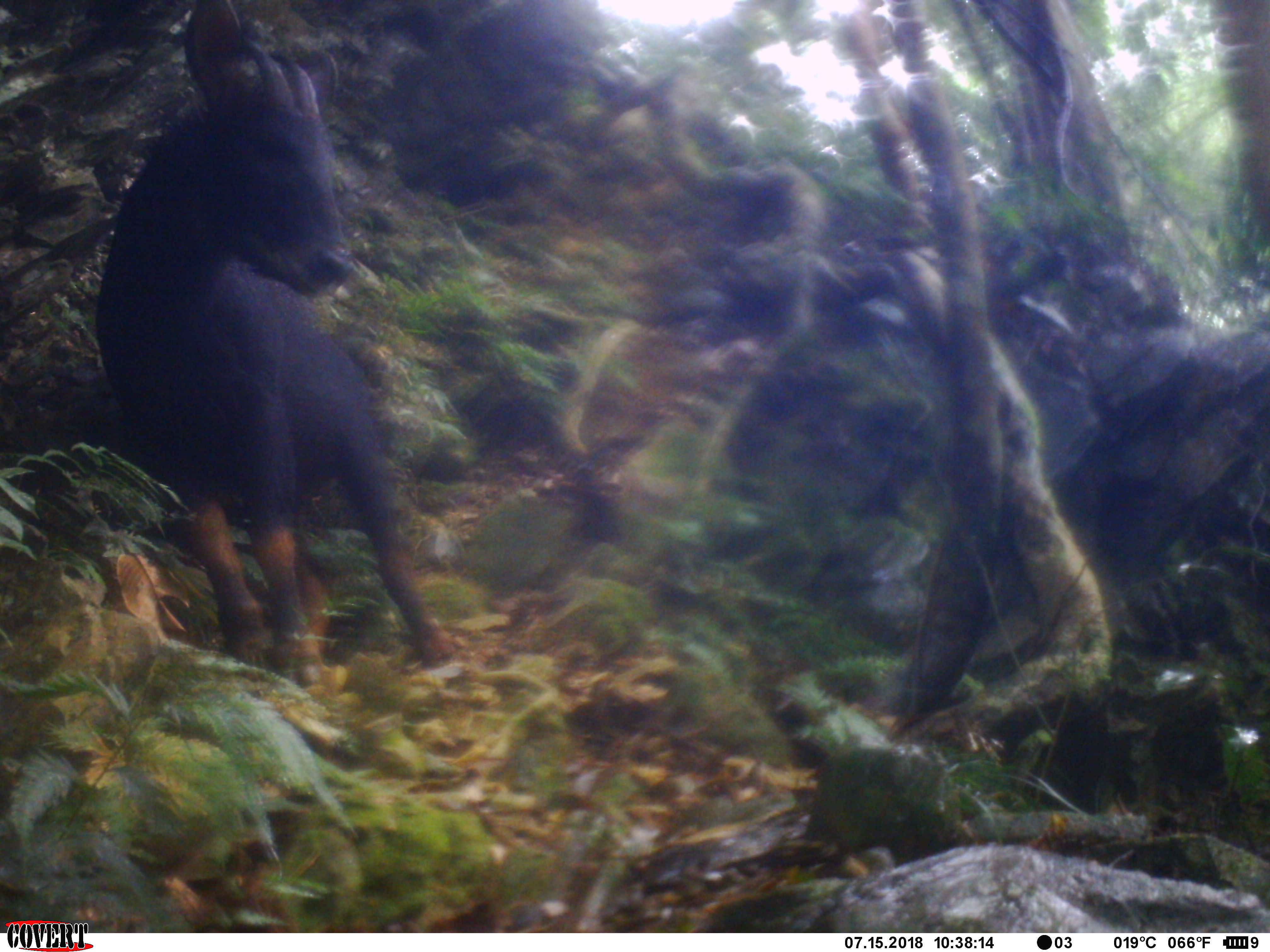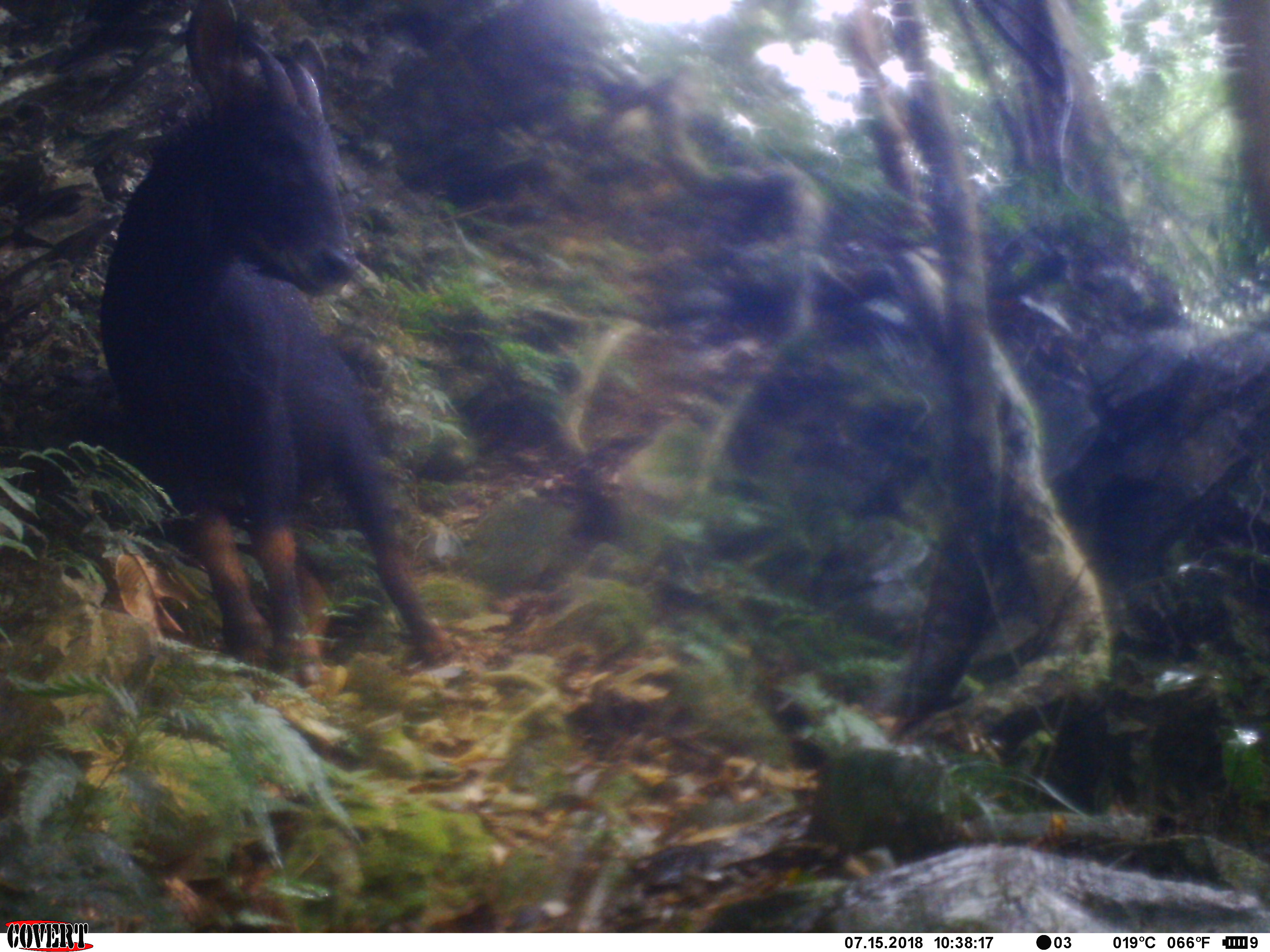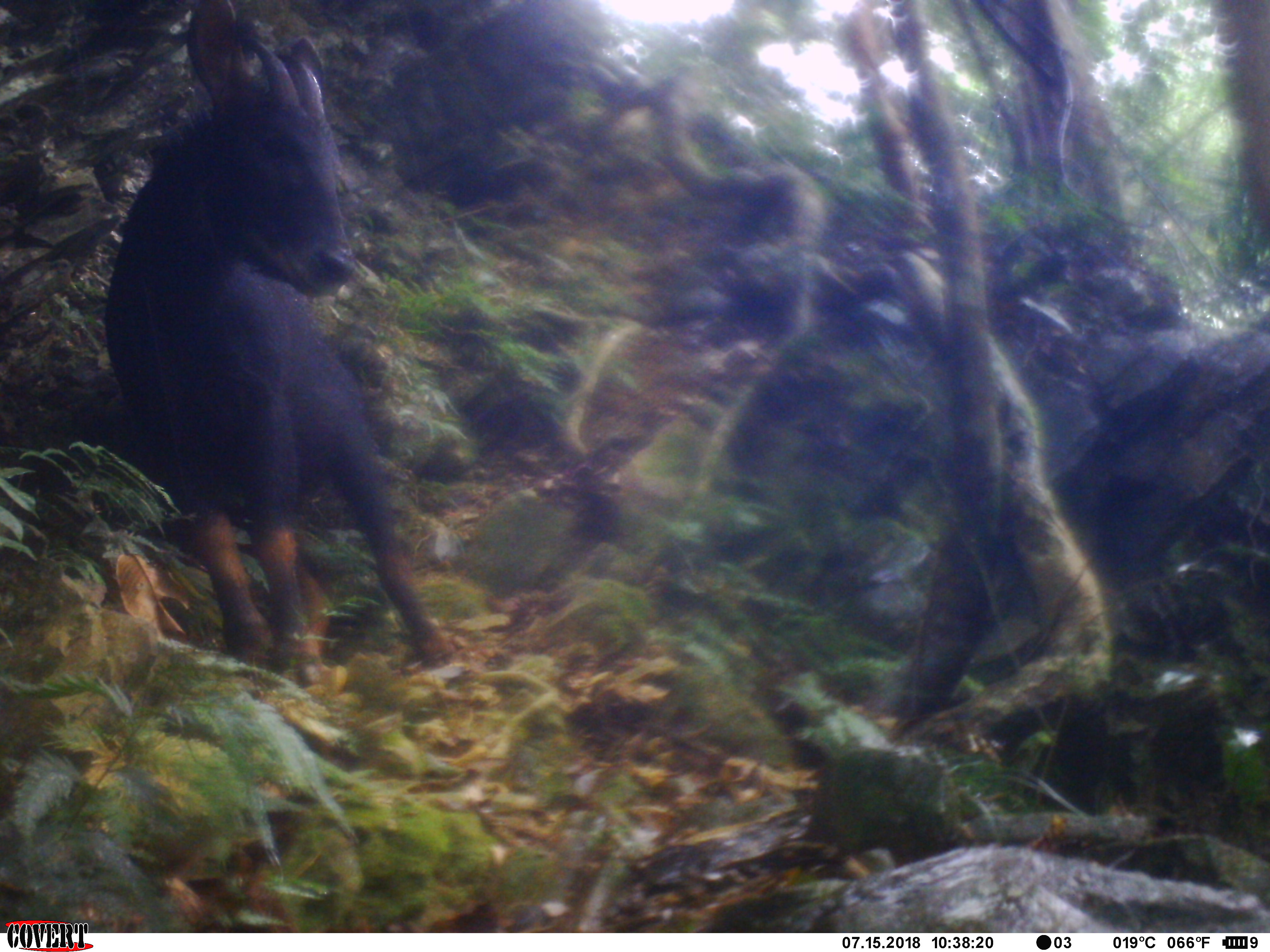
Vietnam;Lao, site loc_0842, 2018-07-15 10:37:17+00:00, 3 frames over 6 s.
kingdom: Animalia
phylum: Chordata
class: Mammalia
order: Artiodactyla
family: Bovidae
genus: Capricornis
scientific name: Capricornis sumatraensis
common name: chinese serow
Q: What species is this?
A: Chinese serow (Capricornis sumatraensis).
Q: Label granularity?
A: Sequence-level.